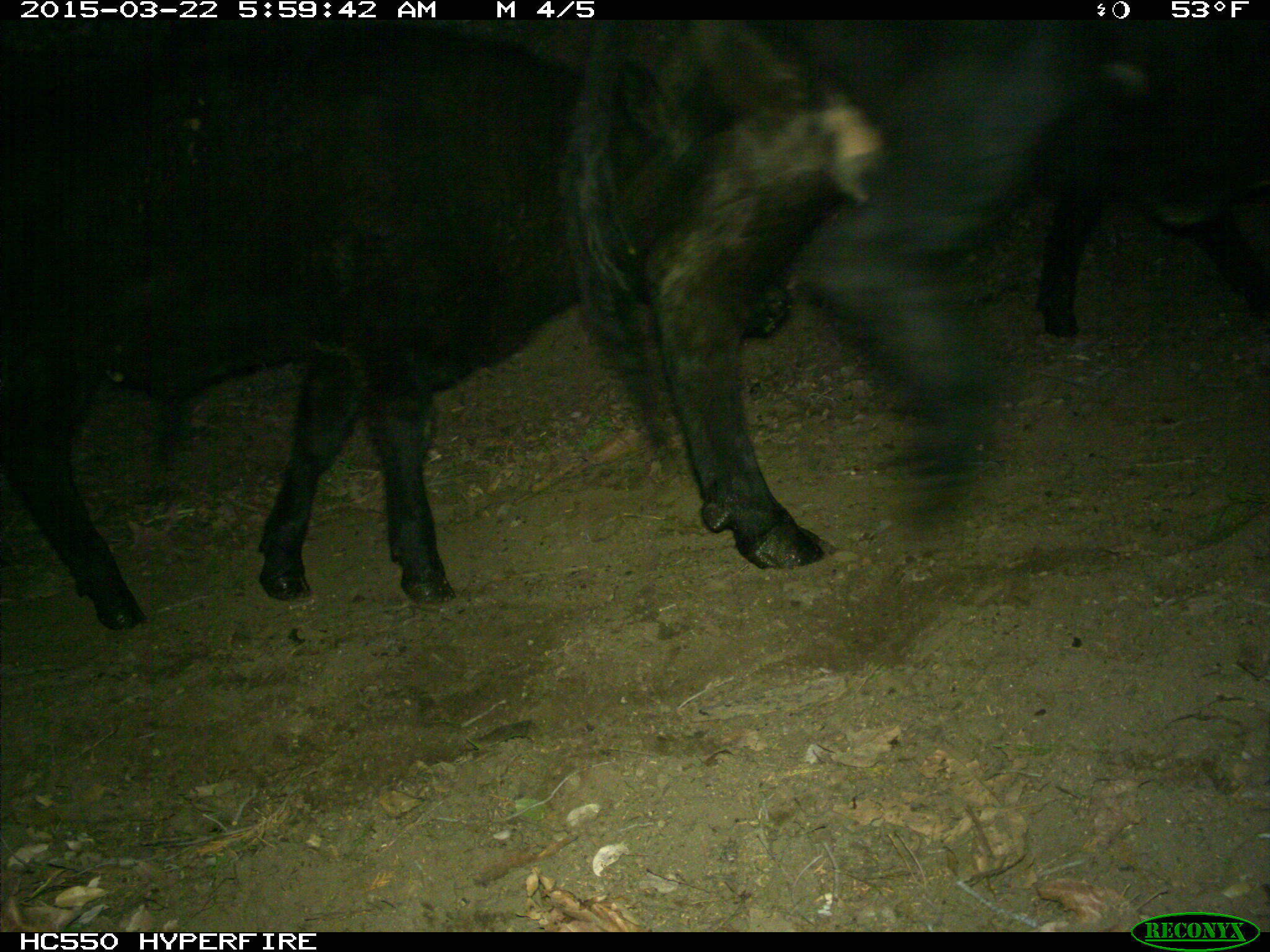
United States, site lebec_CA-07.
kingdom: Animalia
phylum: Chordata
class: Mammalia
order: Artiodactyla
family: Bovidae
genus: Bos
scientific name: Bos taurus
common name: domestic cow